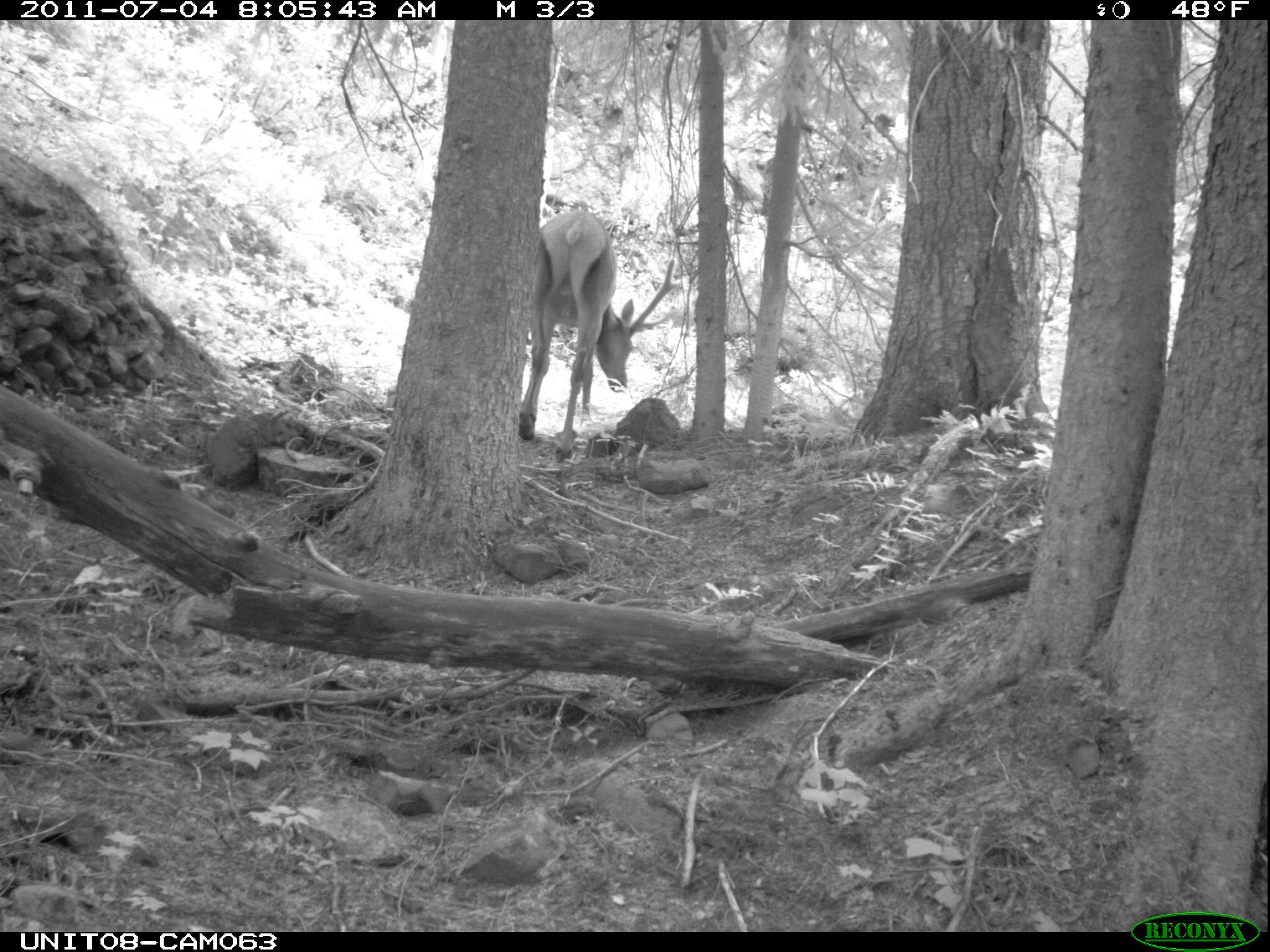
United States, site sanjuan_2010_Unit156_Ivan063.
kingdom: Animalia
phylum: Chordata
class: Mammalia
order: Artiodactyla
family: Cervidae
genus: Cervus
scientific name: Cervus elaphus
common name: red deer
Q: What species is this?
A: Cervus elaphus (red deer).